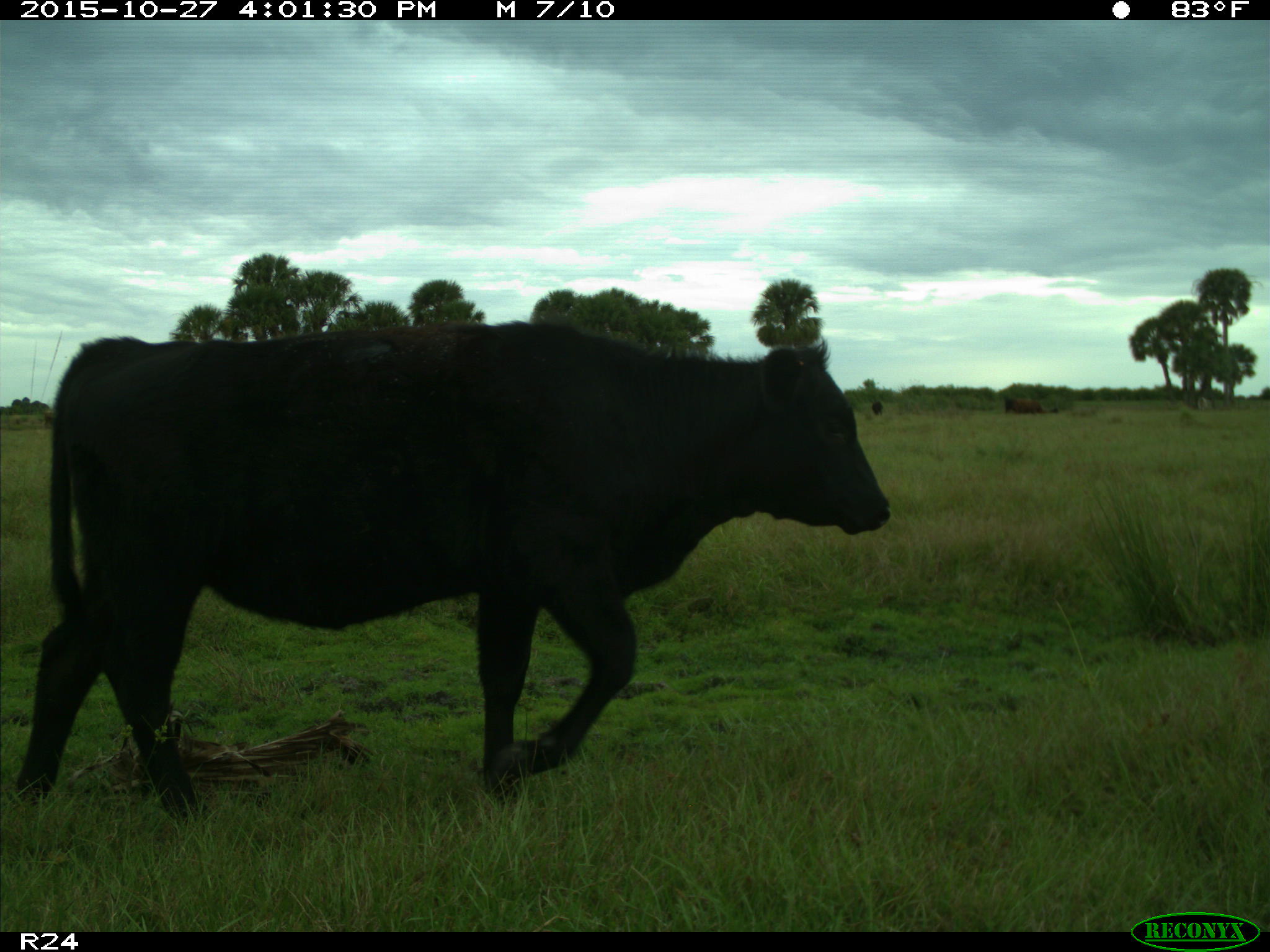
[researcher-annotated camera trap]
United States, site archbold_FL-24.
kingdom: Animalia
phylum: Chordata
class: Mammalia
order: Artiodactyla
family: Bovidae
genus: Bos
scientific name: Bos taurus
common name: domestic cow